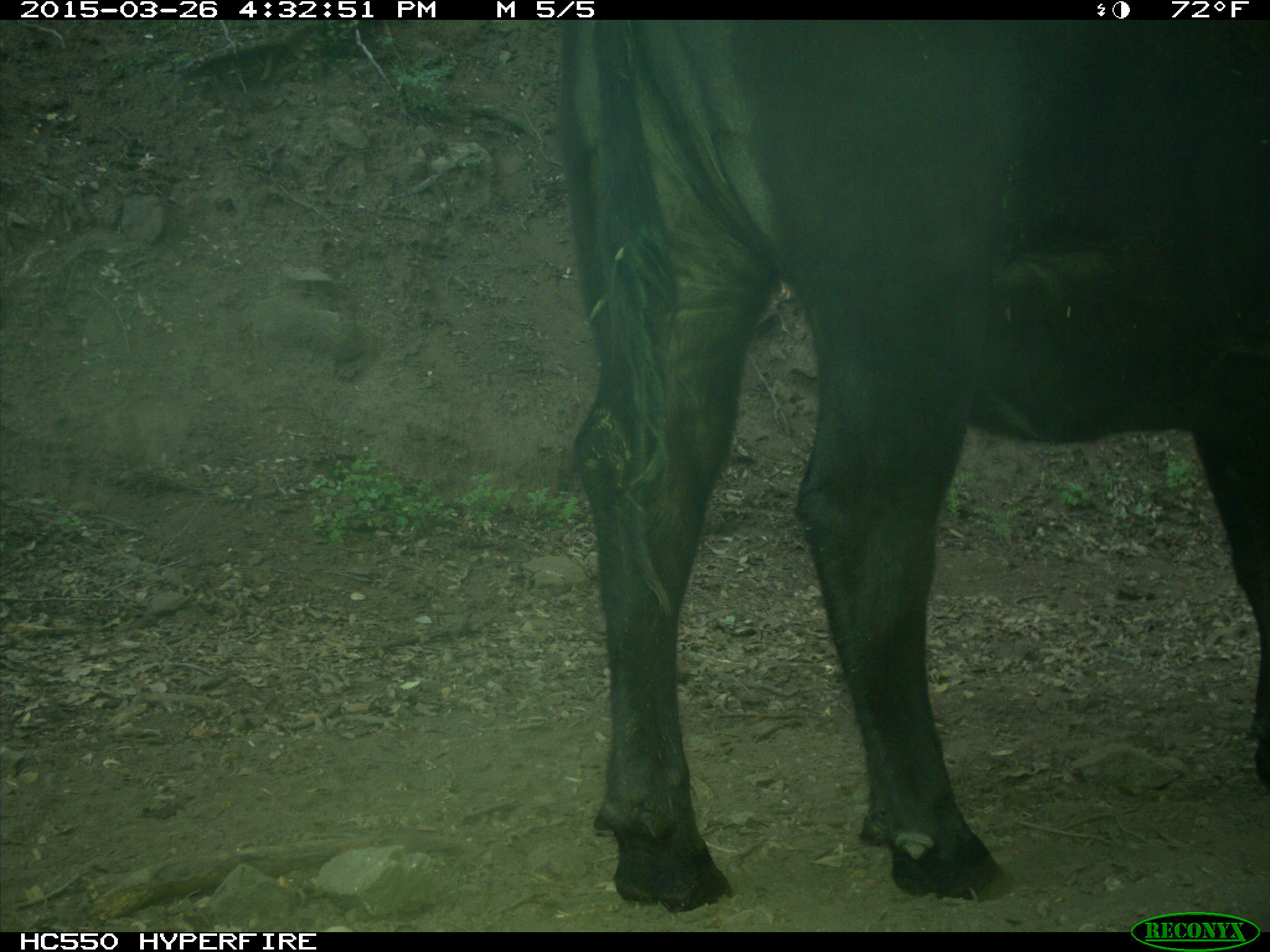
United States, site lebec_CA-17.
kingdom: Animalia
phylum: Chordata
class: Mammalia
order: Artiodactyla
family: Bovidae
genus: Bos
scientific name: Bos taurus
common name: domestic cow